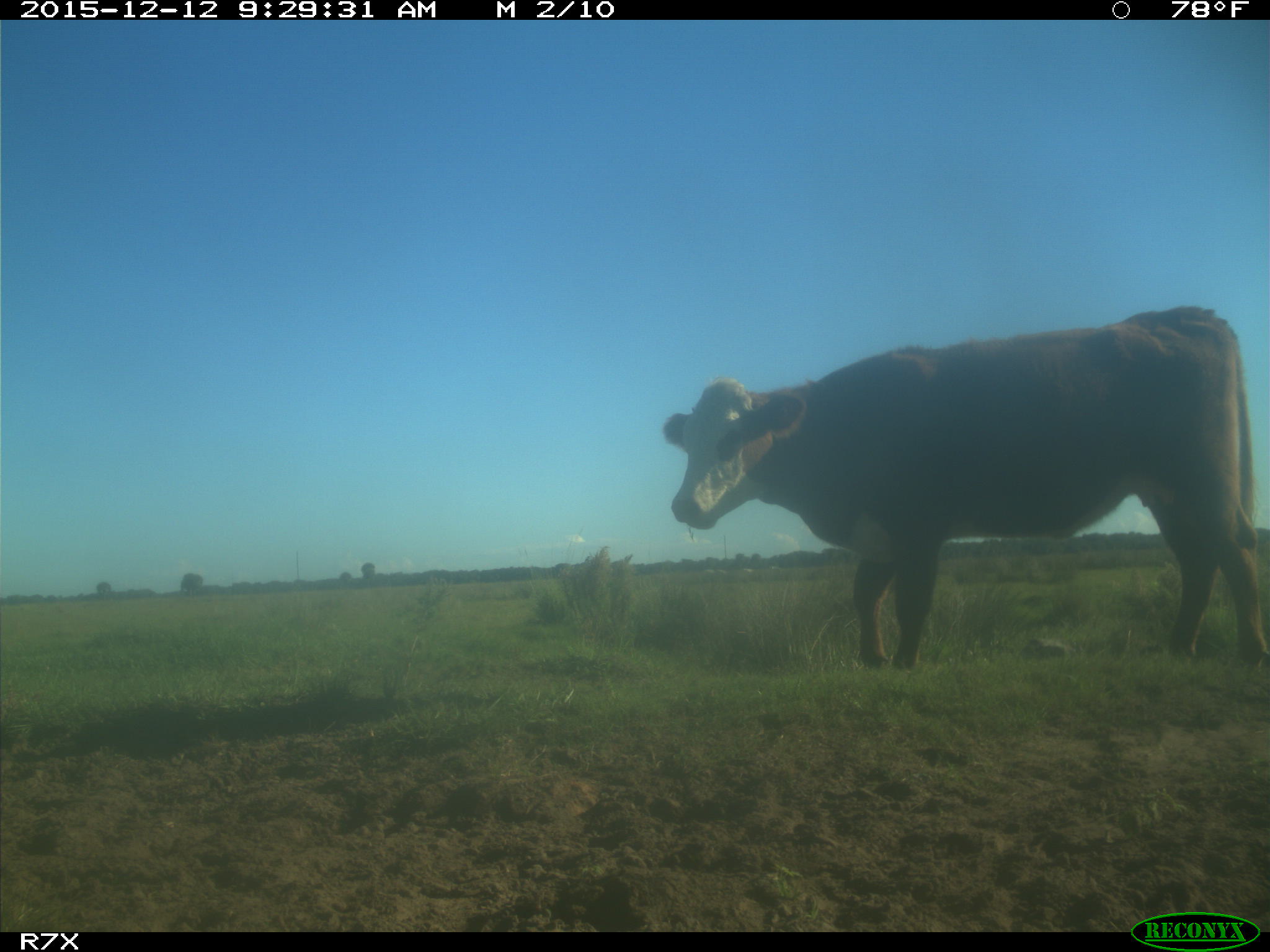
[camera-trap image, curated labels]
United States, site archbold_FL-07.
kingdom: Animalia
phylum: Chordata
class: Mammalia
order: Artiodactyla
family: Bovidae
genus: Bos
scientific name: Bos taurus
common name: domestic cow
Bos taurus (domestic cow).